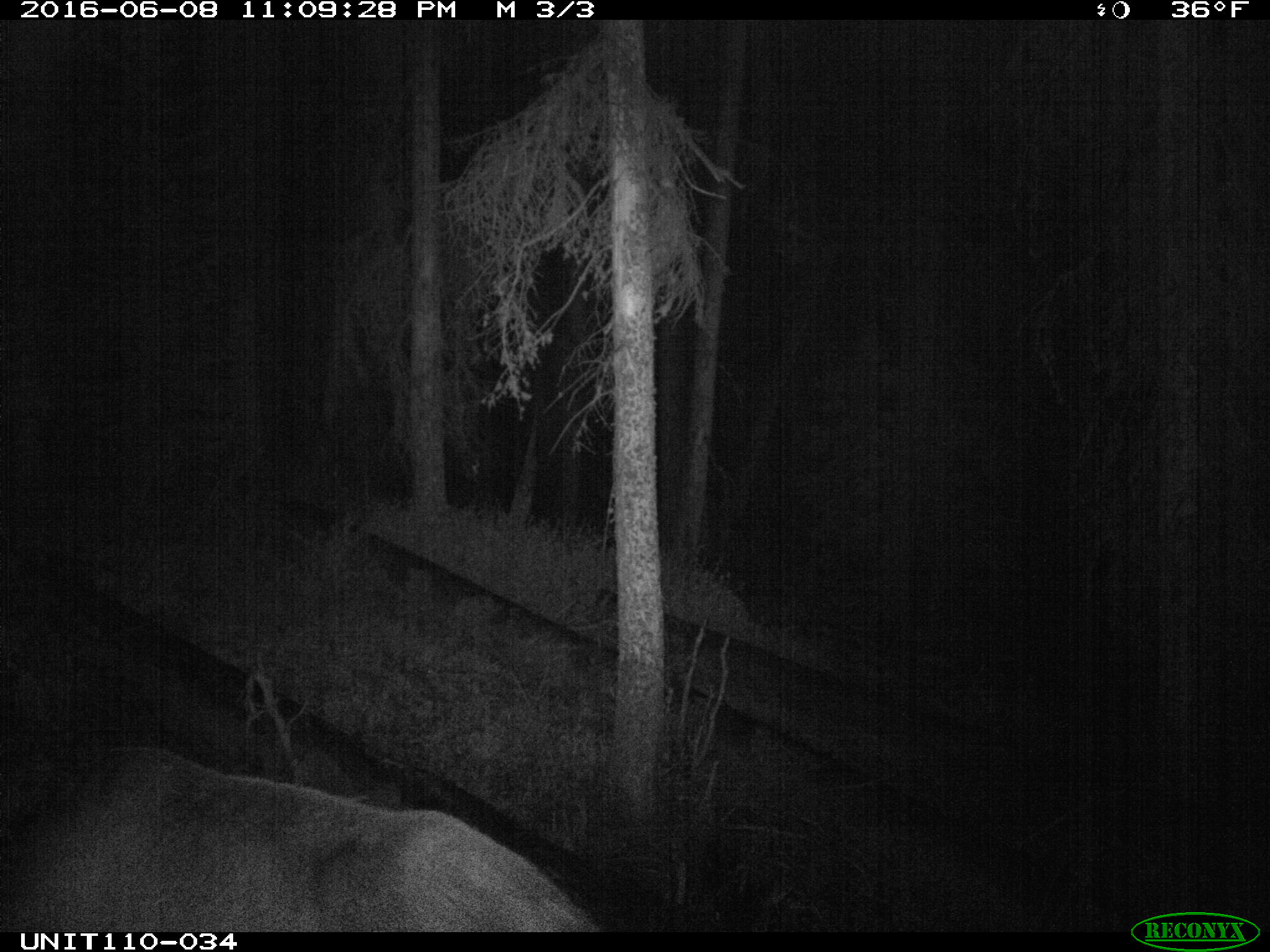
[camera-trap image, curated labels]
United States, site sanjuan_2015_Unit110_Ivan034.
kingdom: Animalia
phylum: Chordata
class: Mammalia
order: Artiodactyla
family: Cervidae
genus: Cervus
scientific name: Cervus elaphus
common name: red deer